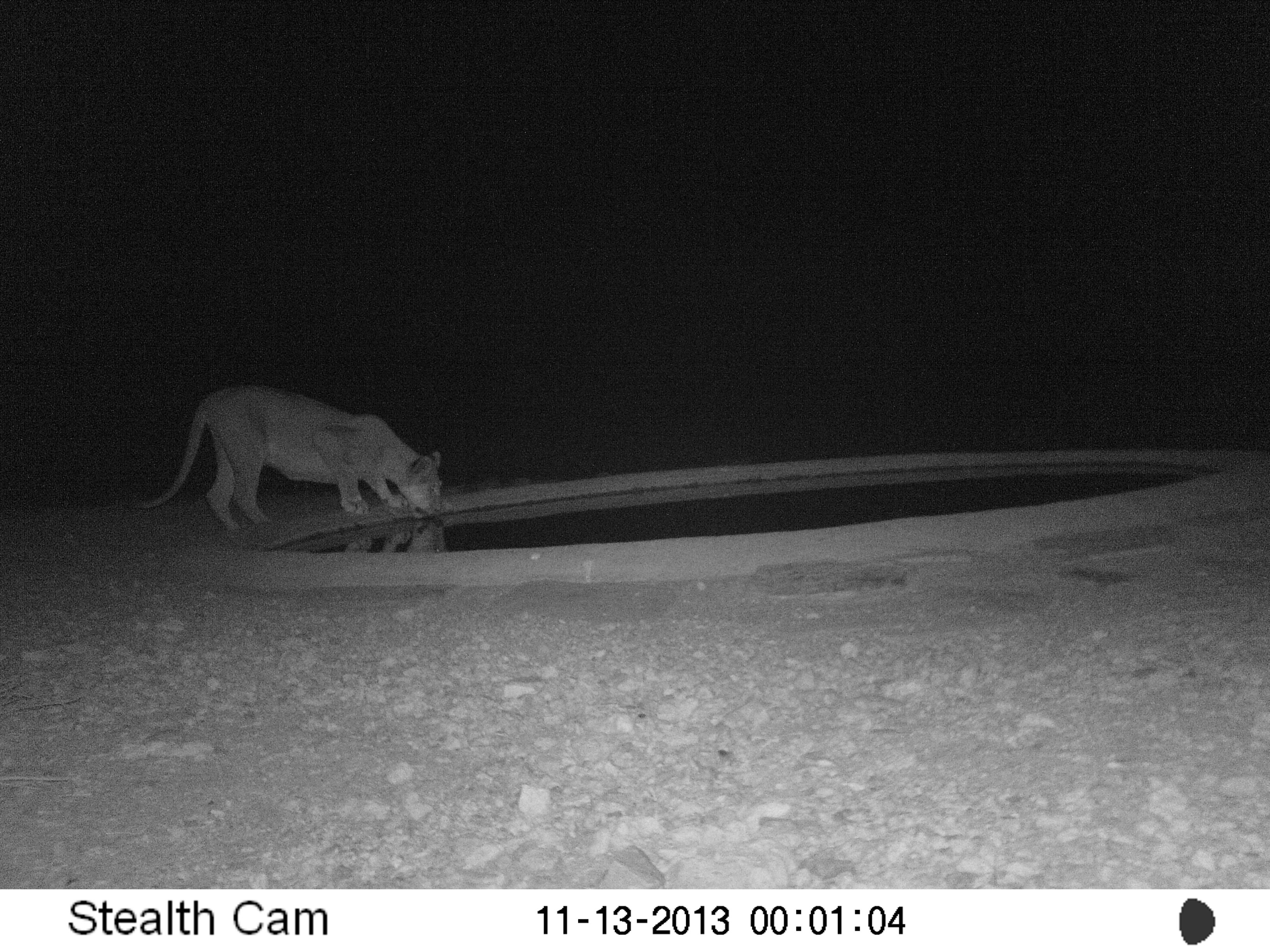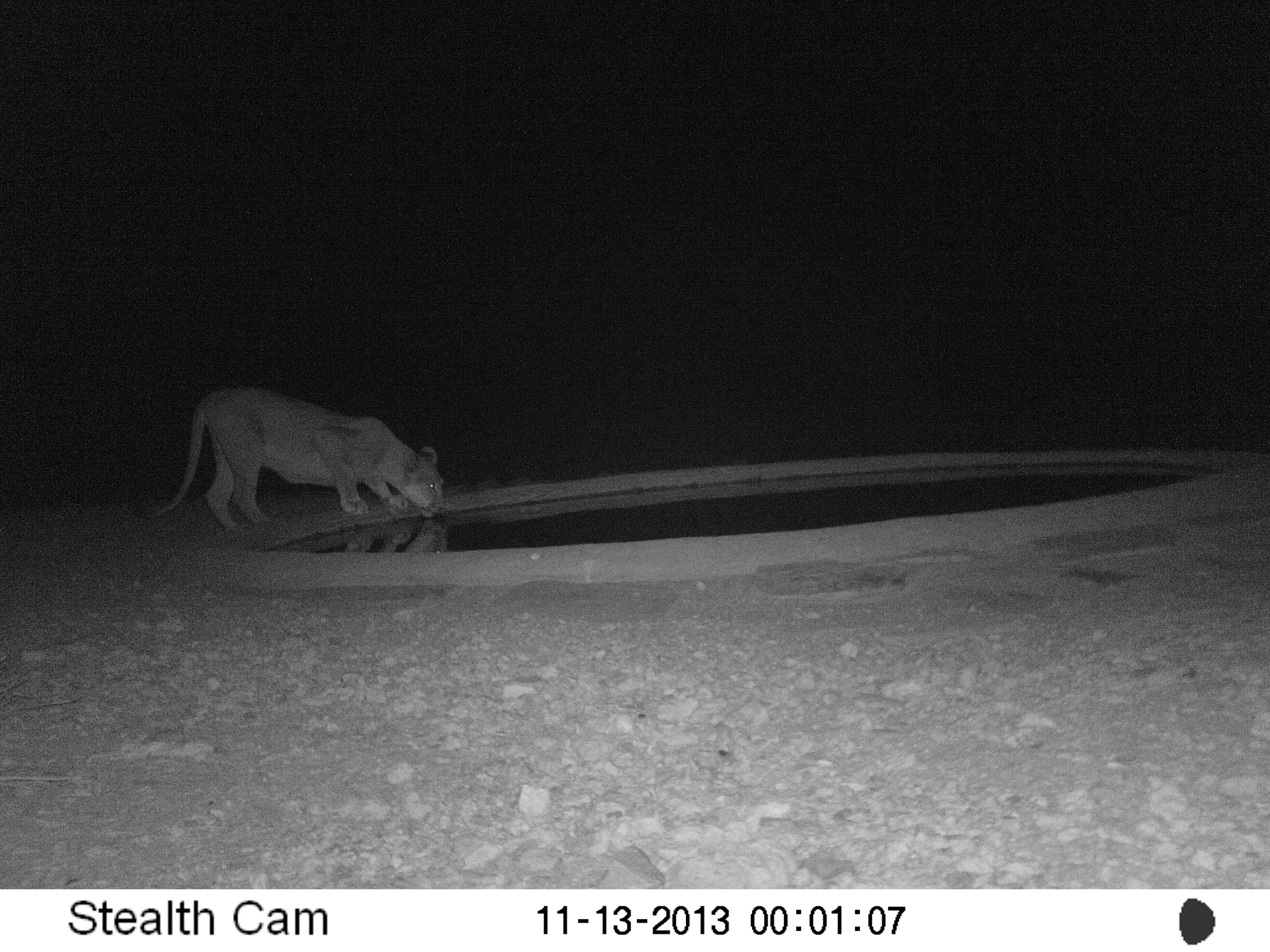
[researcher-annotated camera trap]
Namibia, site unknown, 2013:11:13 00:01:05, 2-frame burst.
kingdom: Animalia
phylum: Chordata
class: Mammalia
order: Carnivora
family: Felidae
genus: Panthera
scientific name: Panthera leo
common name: lion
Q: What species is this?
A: Panthera leo (lion).